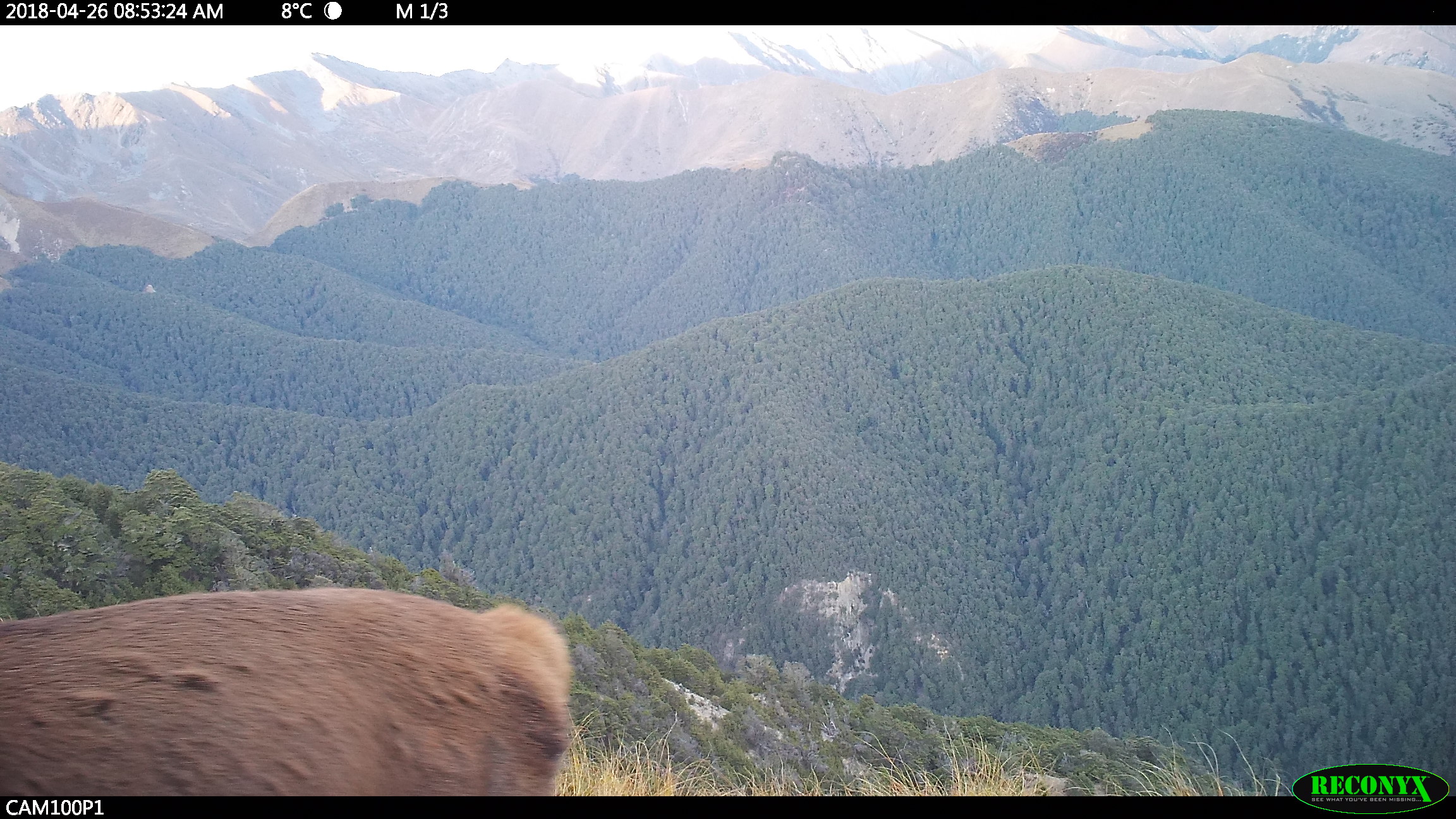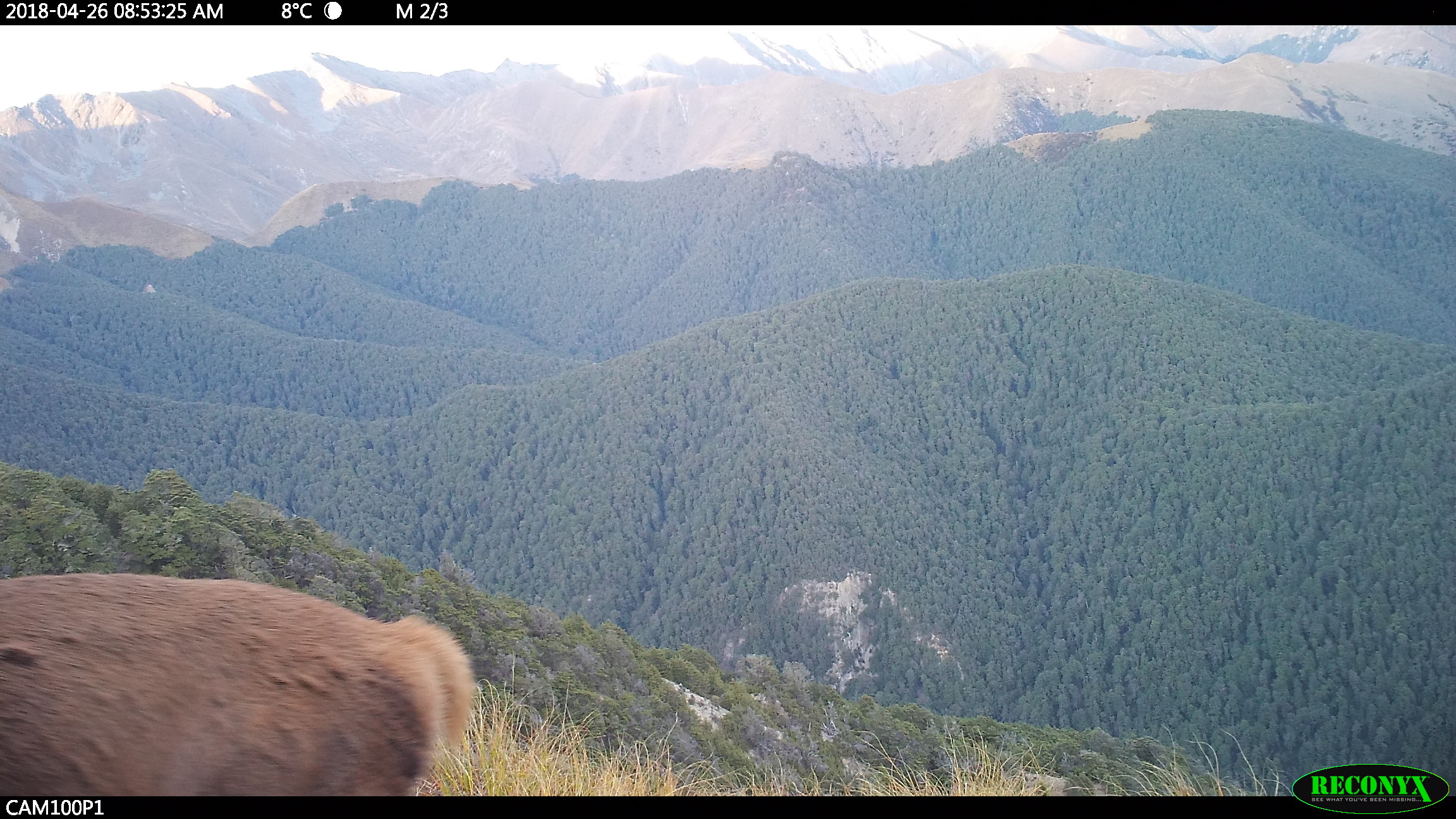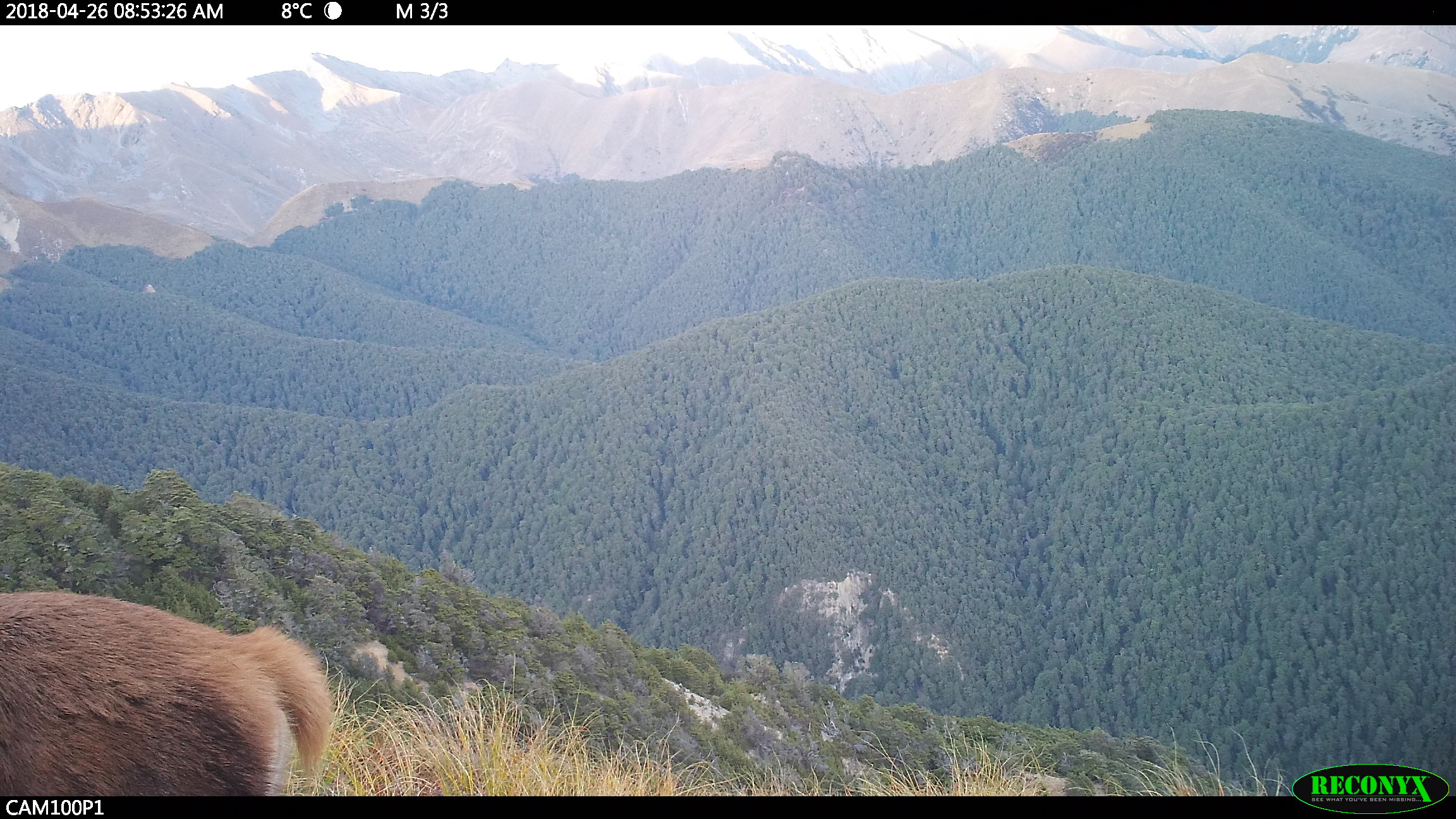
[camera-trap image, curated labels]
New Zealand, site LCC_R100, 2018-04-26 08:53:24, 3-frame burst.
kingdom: Animalia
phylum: Chordata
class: Mammalia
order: Artiodactyla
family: Cervidae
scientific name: Cervidae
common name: deer